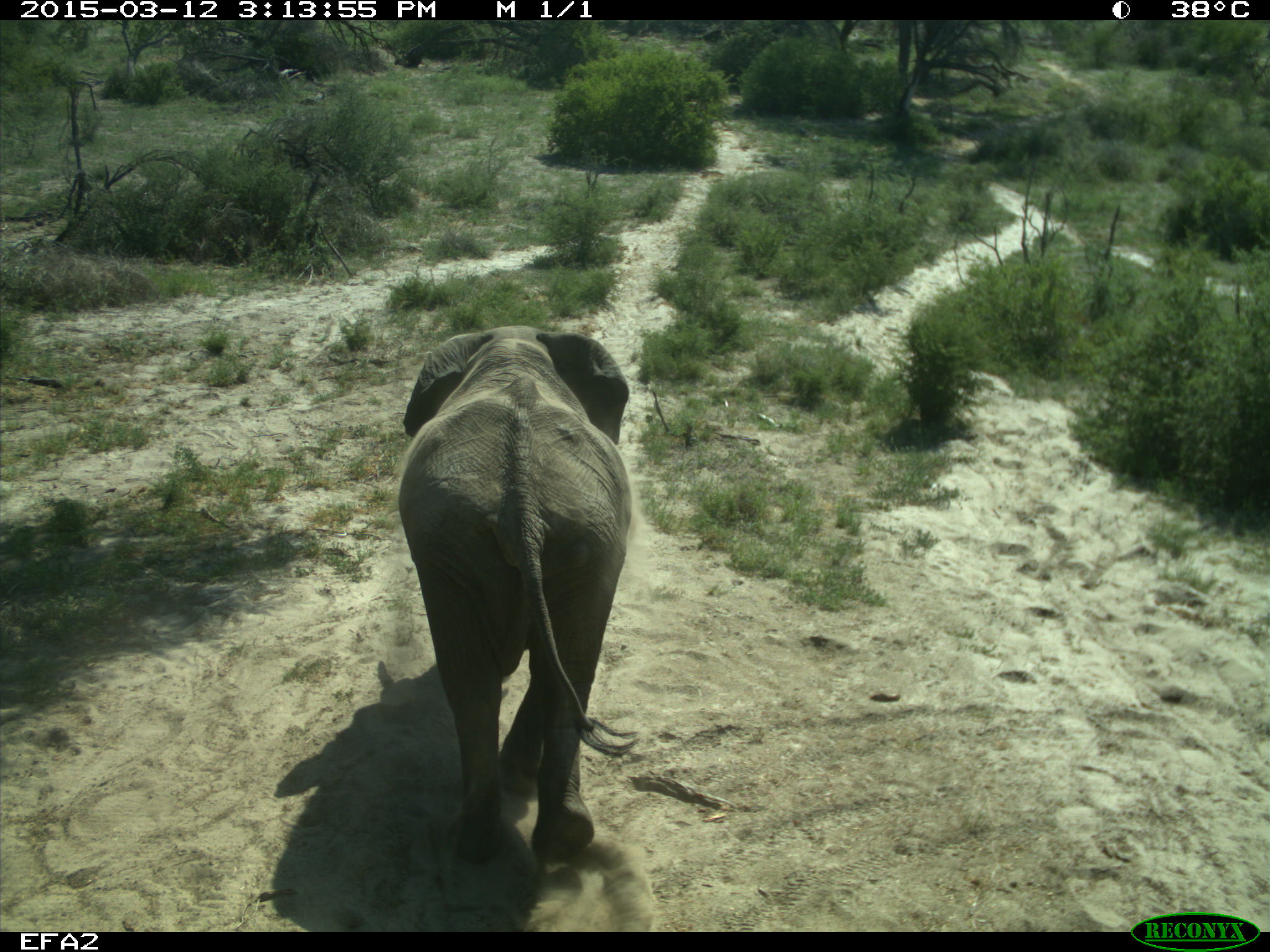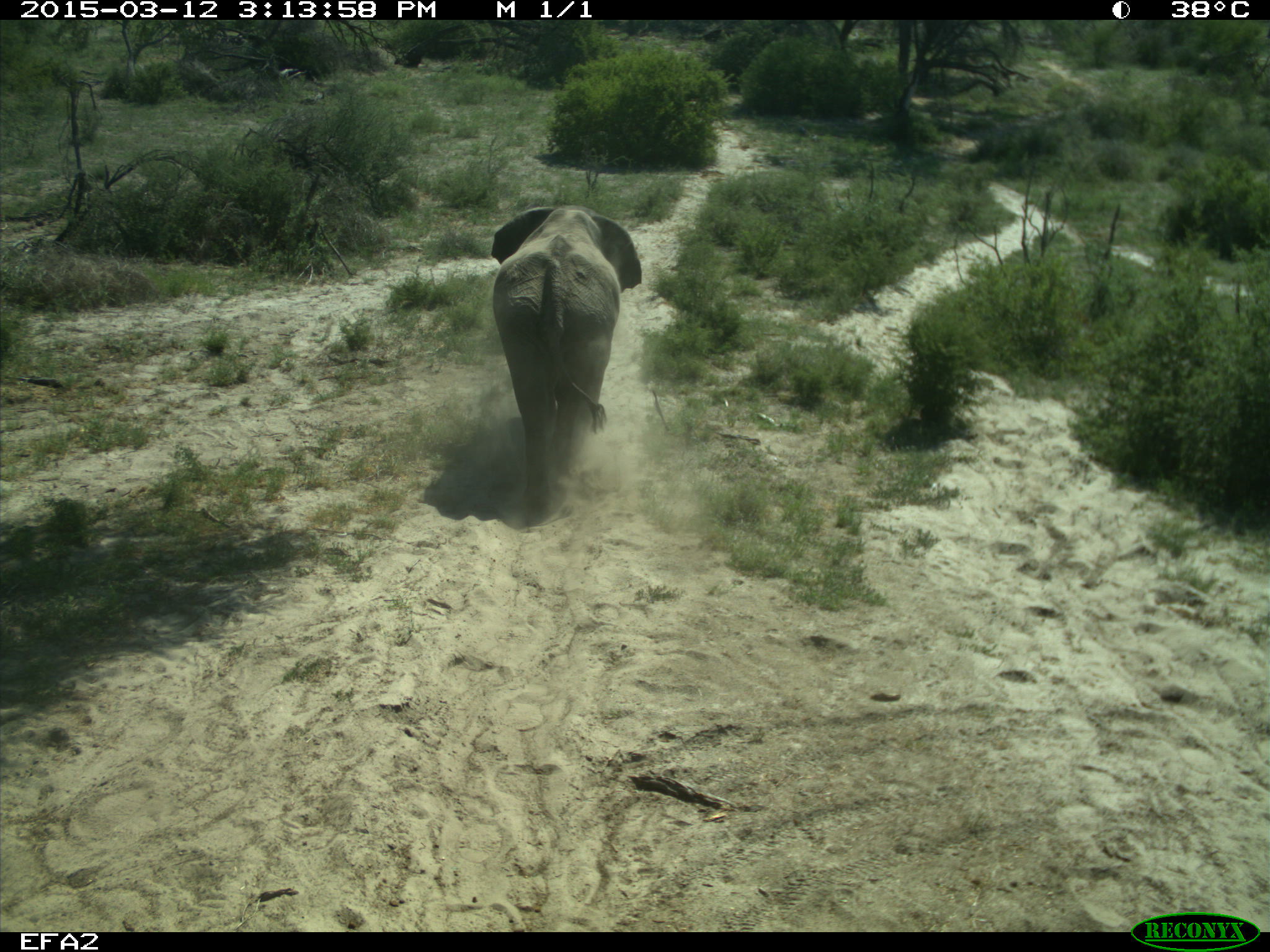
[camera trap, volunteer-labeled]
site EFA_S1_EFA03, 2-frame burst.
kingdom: Animalia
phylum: Chordata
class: Mammalia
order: Proboscidea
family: Elephantidae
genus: Loxodonta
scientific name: Loxodonta africana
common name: african bush elephant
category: elephant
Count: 1.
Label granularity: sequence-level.